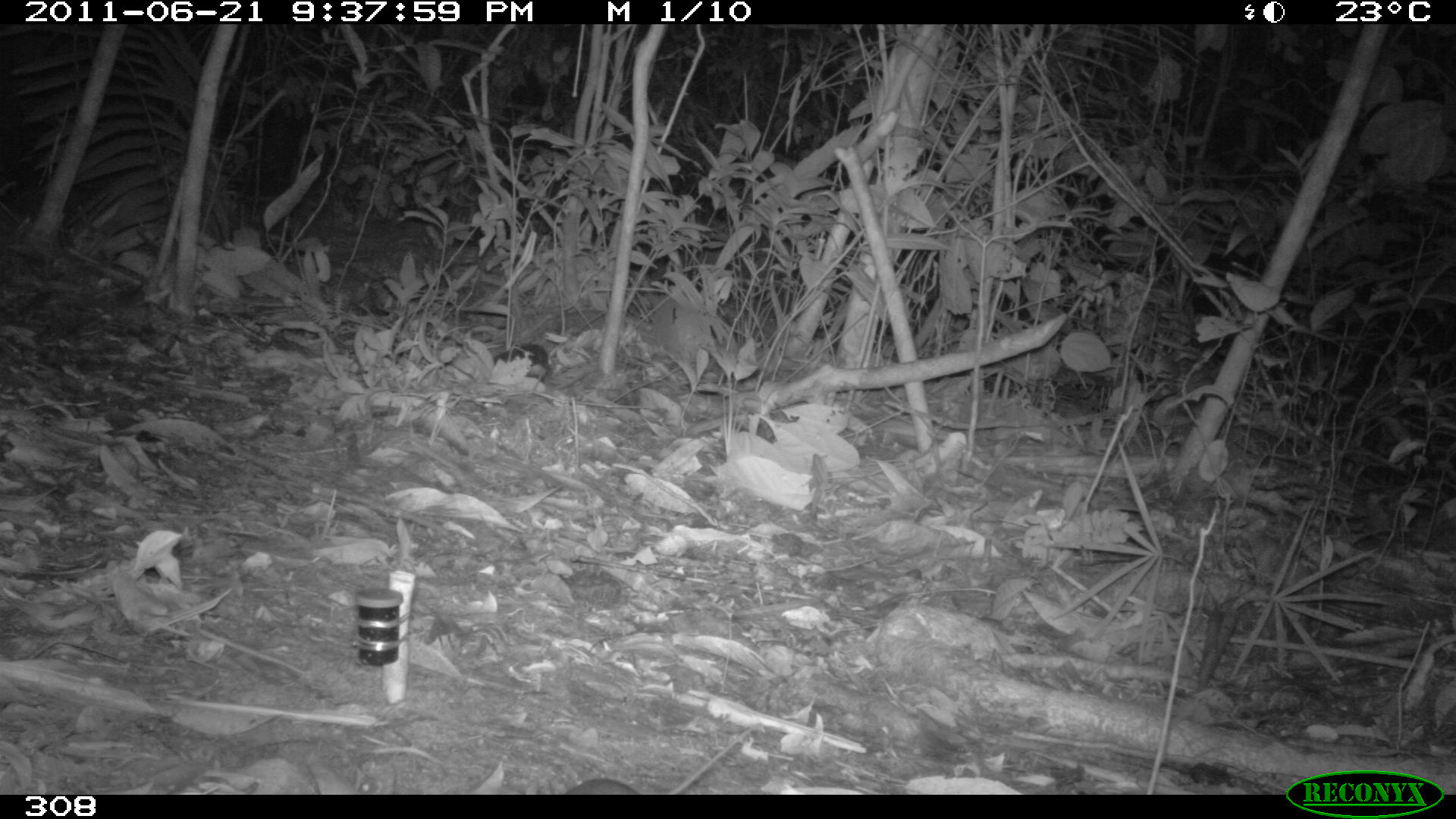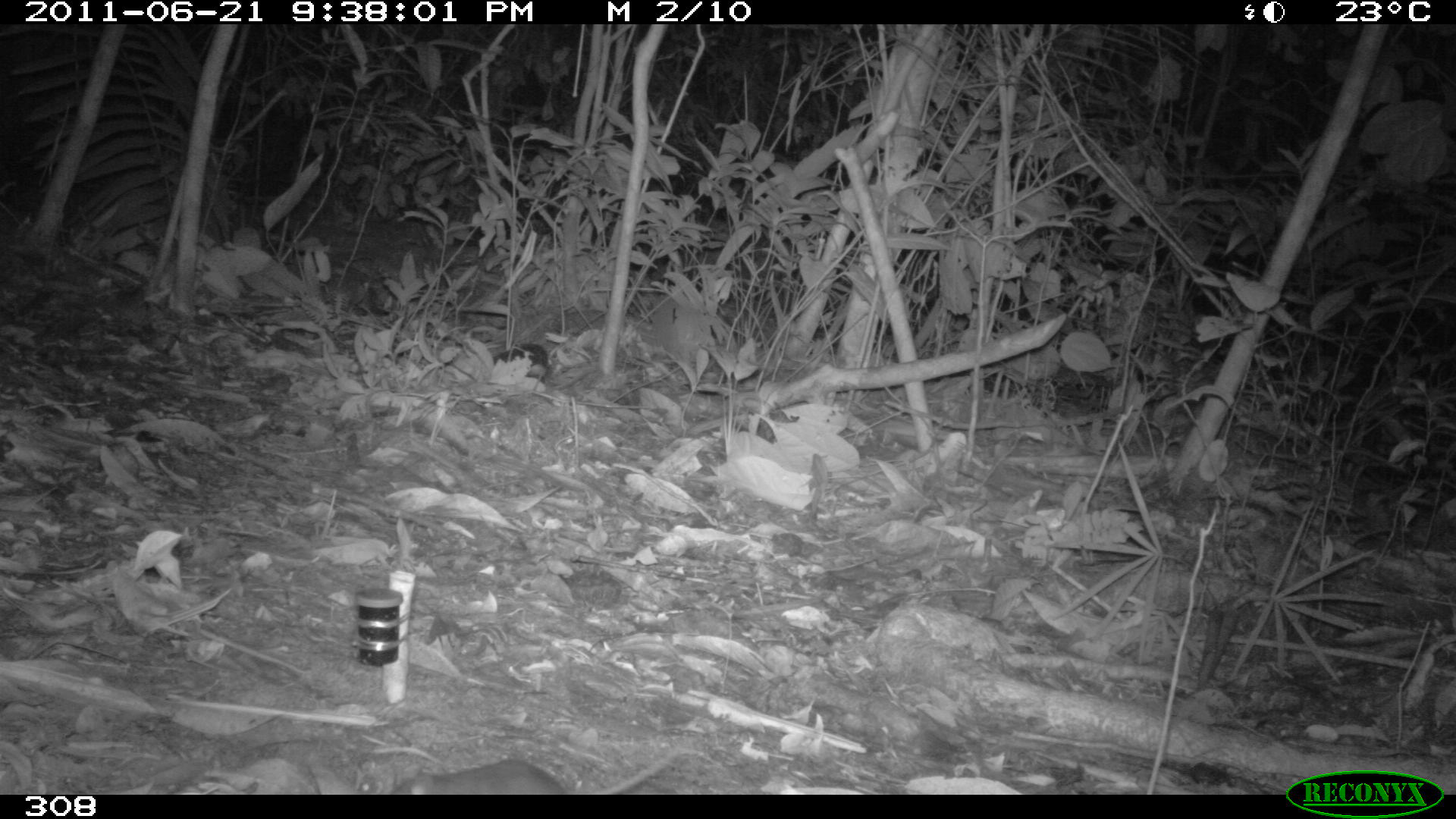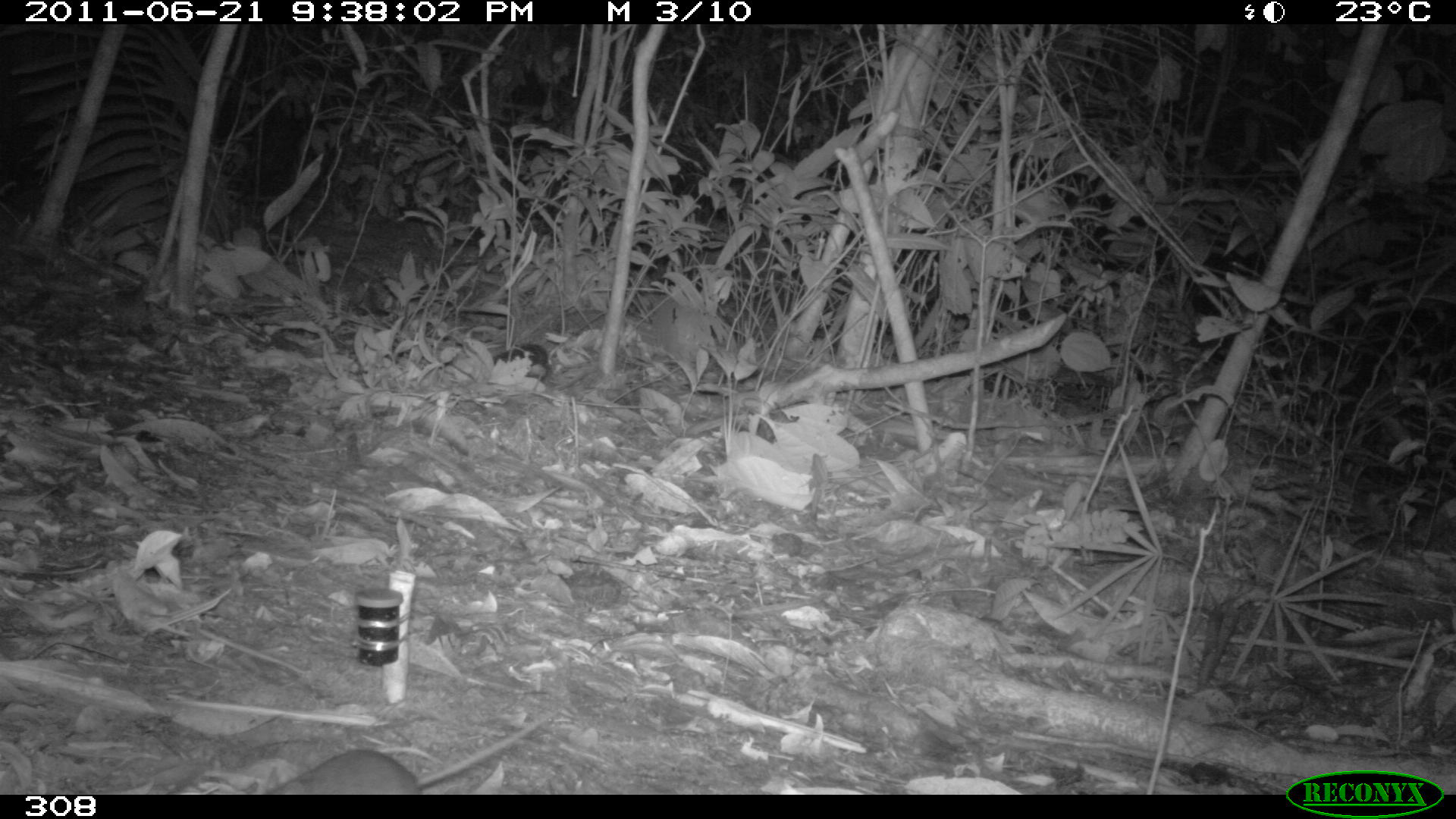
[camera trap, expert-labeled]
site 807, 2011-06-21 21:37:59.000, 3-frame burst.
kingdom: Animalia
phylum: Chordata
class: Mammalia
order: Rodentia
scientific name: Rodentia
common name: rodents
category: unknown rodent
Unknown rodent (rodents) (Rodentia).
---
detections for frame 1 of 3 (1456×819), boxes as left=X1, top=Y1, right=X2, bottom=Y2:
unknown rodent: left=560, top=719, right=763, bottom=794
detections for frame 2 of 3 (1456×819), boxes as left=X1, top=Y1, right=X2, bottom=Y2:
unknown rodent: left=391, top=745, right=700, bottom=794